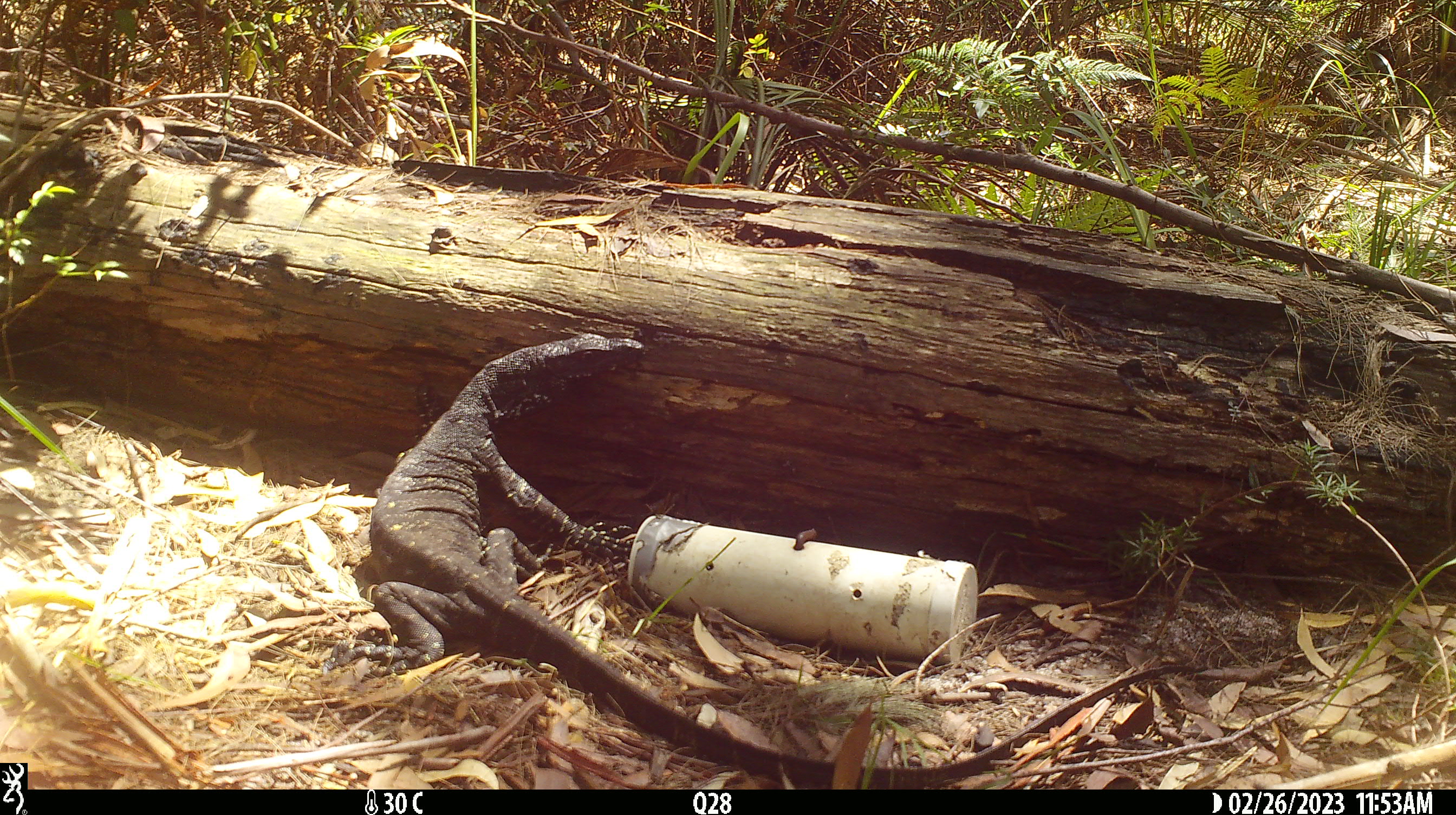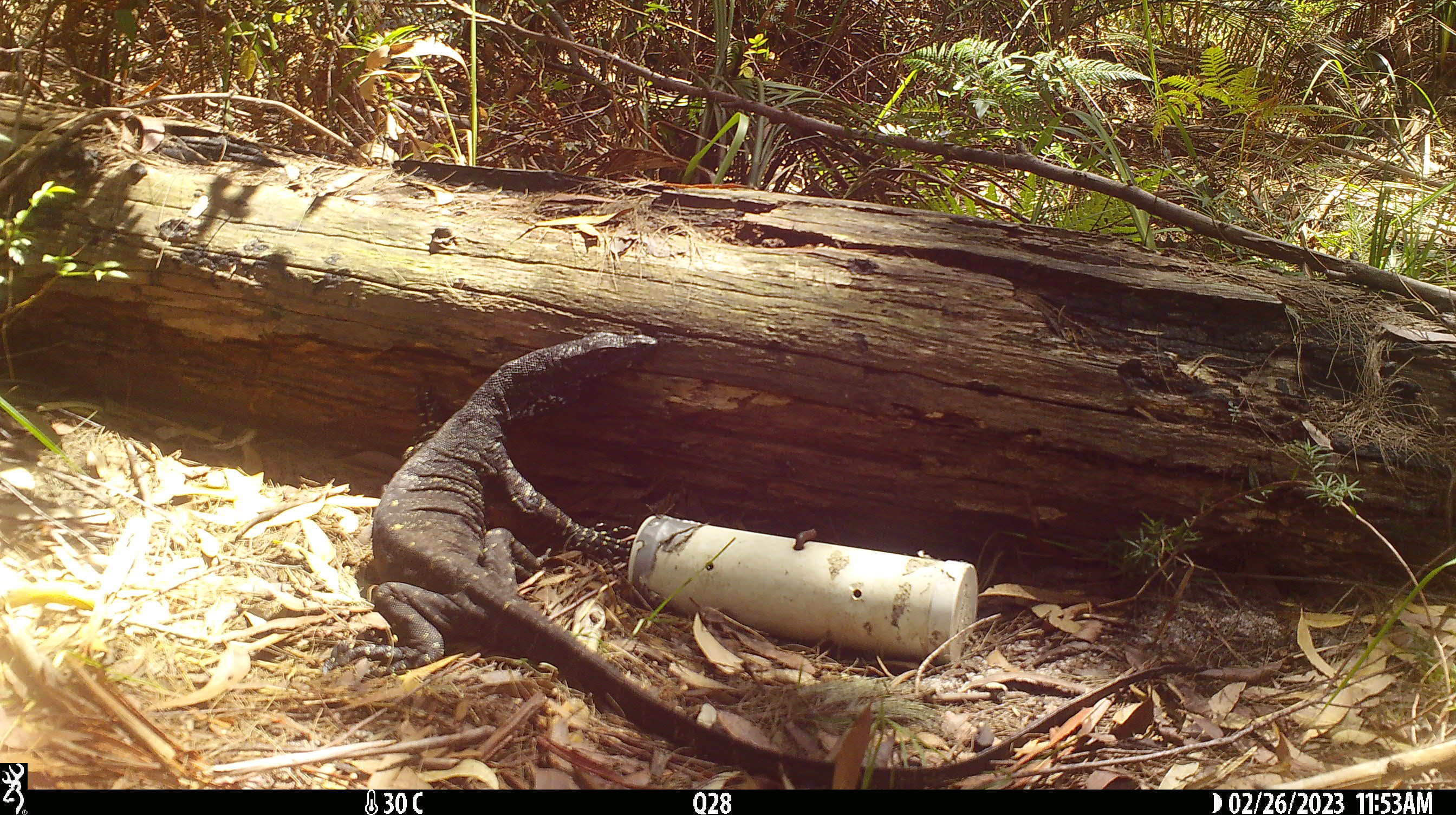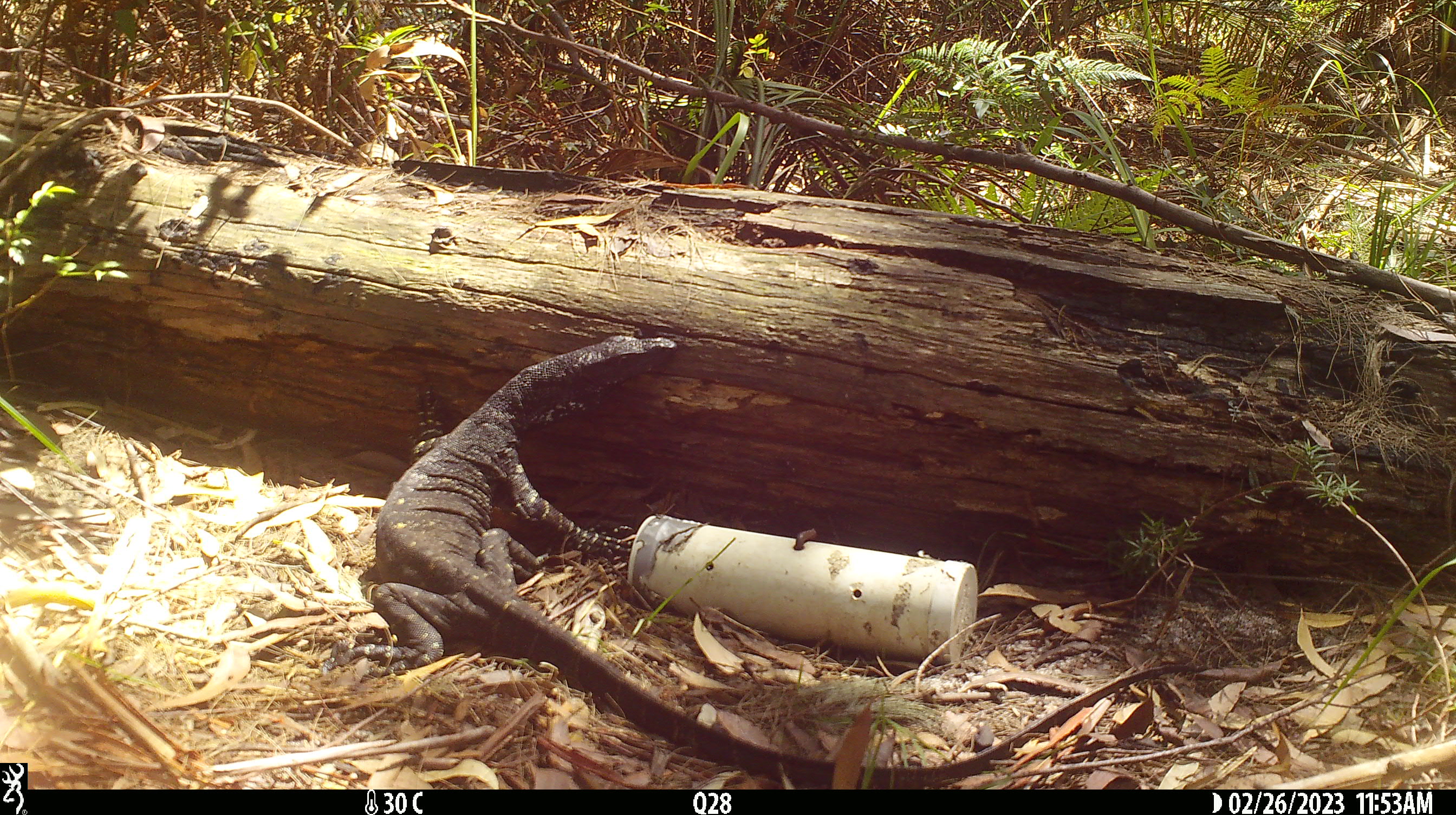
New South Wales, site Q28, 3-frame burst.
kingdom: Animalia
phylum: Chordata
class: Reptilia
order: Squamata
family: Varanidae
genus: Varanus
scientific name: Varanus varius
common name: lace monitor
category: goanna